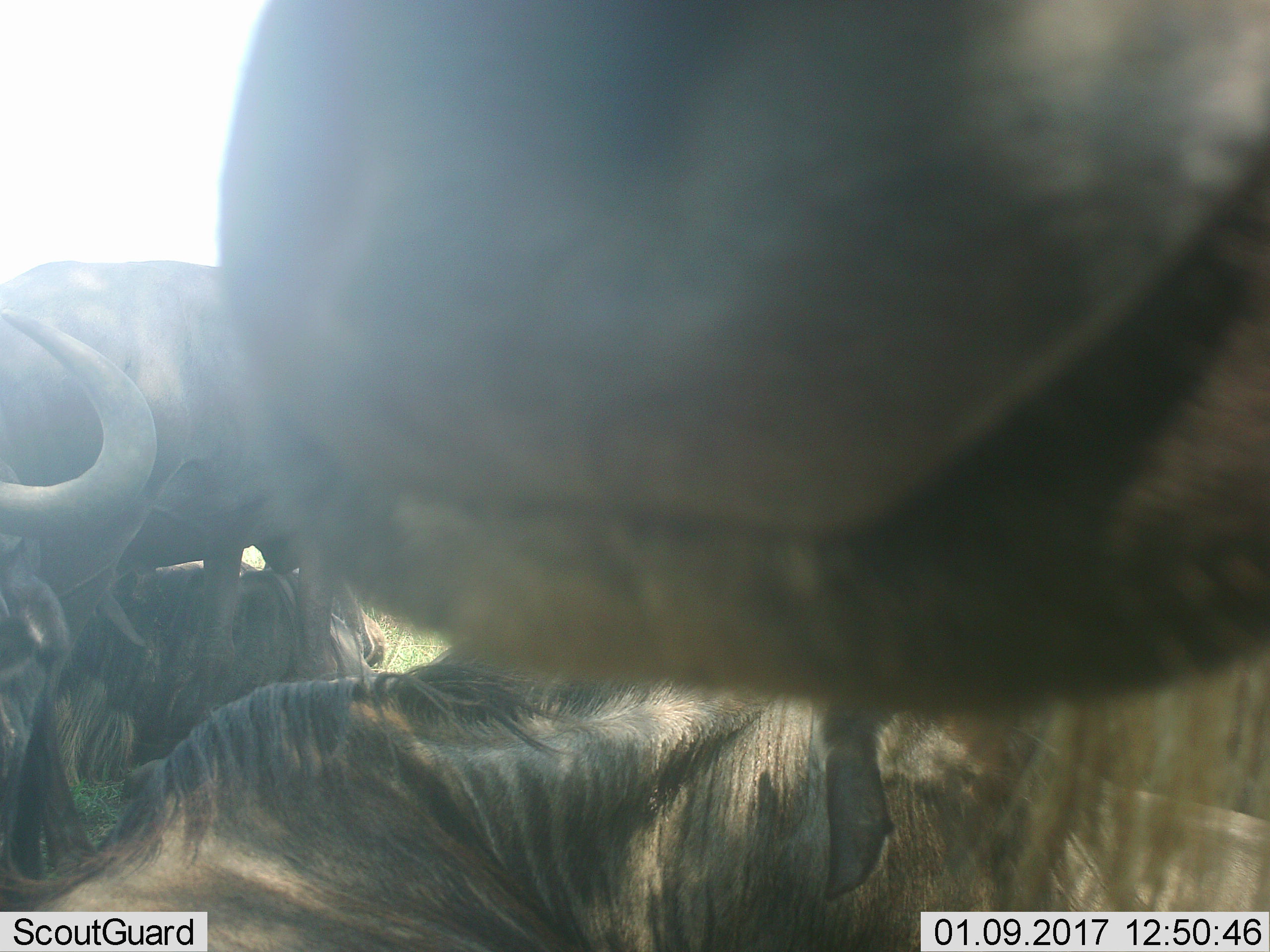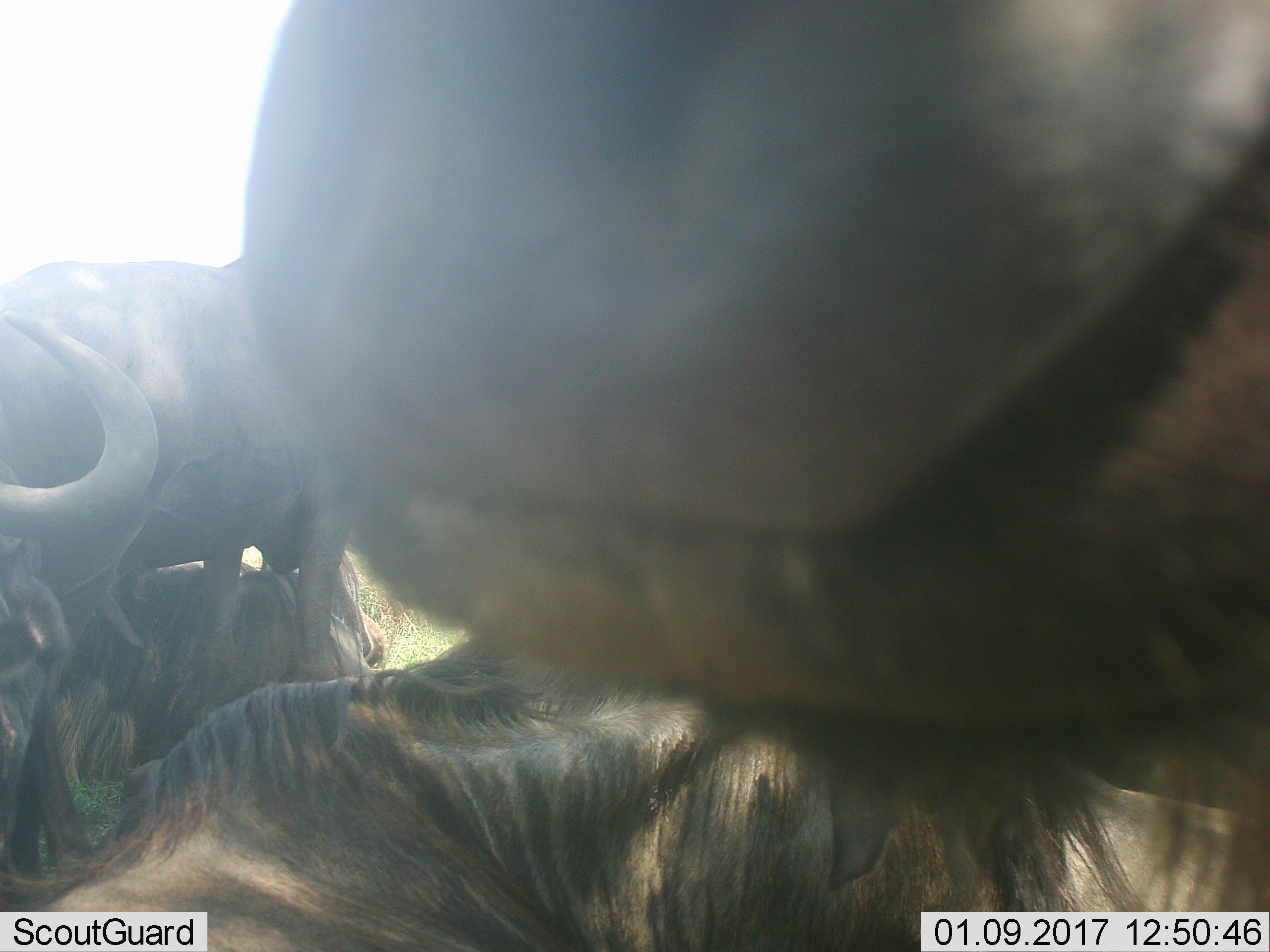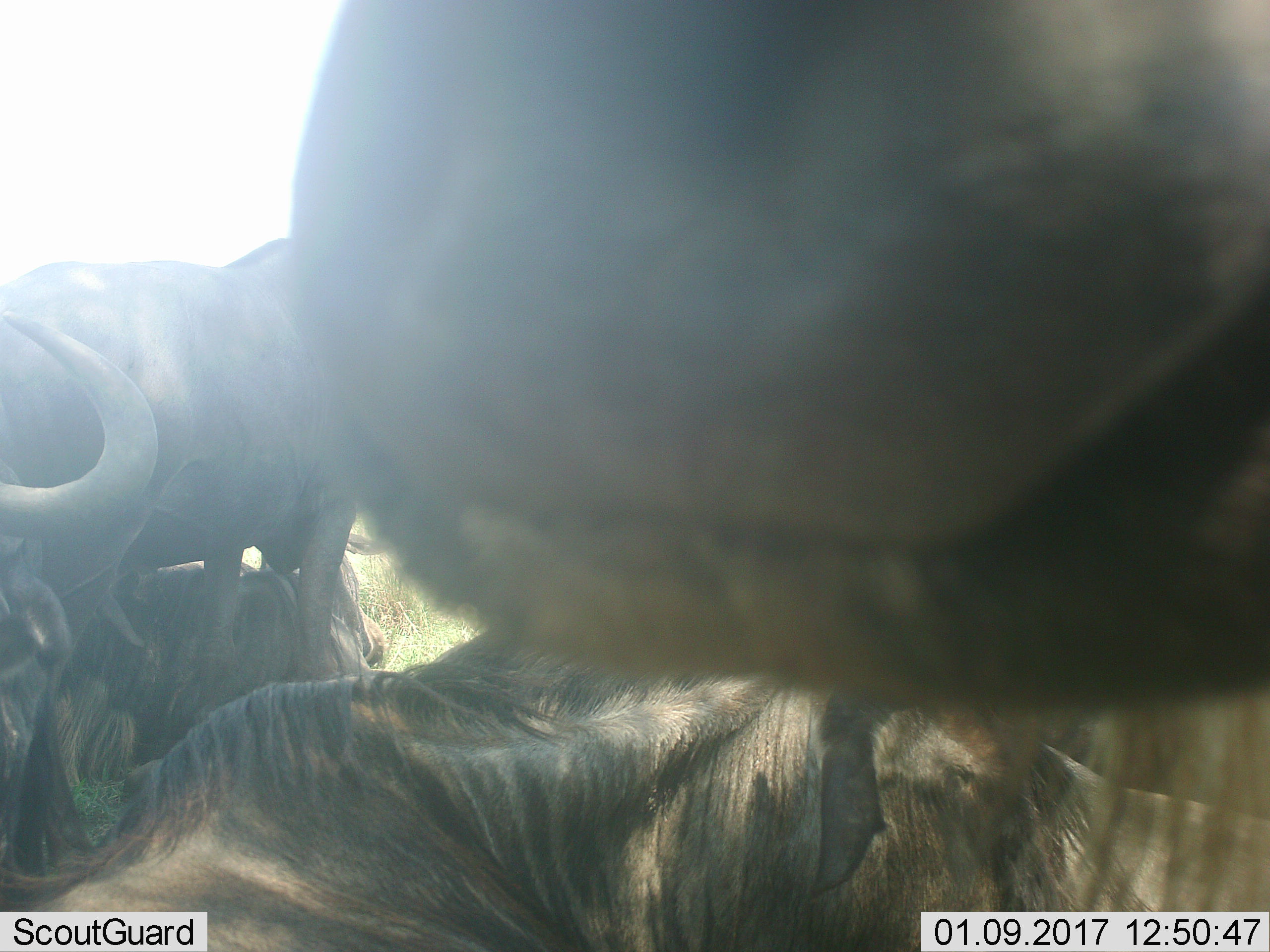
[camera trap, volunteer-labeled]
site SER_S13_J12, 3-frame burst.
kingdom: Animalia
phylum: Chordata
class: Mammalia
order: Artiodactyla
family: Bovidae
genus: Connochaetes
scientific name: Connochaetes taurinus taurinus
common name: blue wildebeest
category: wildebeestblue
Wildebeestblue (blue wildebeest) (Connochaetes taurinus taurinus), count 4. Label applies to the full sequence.